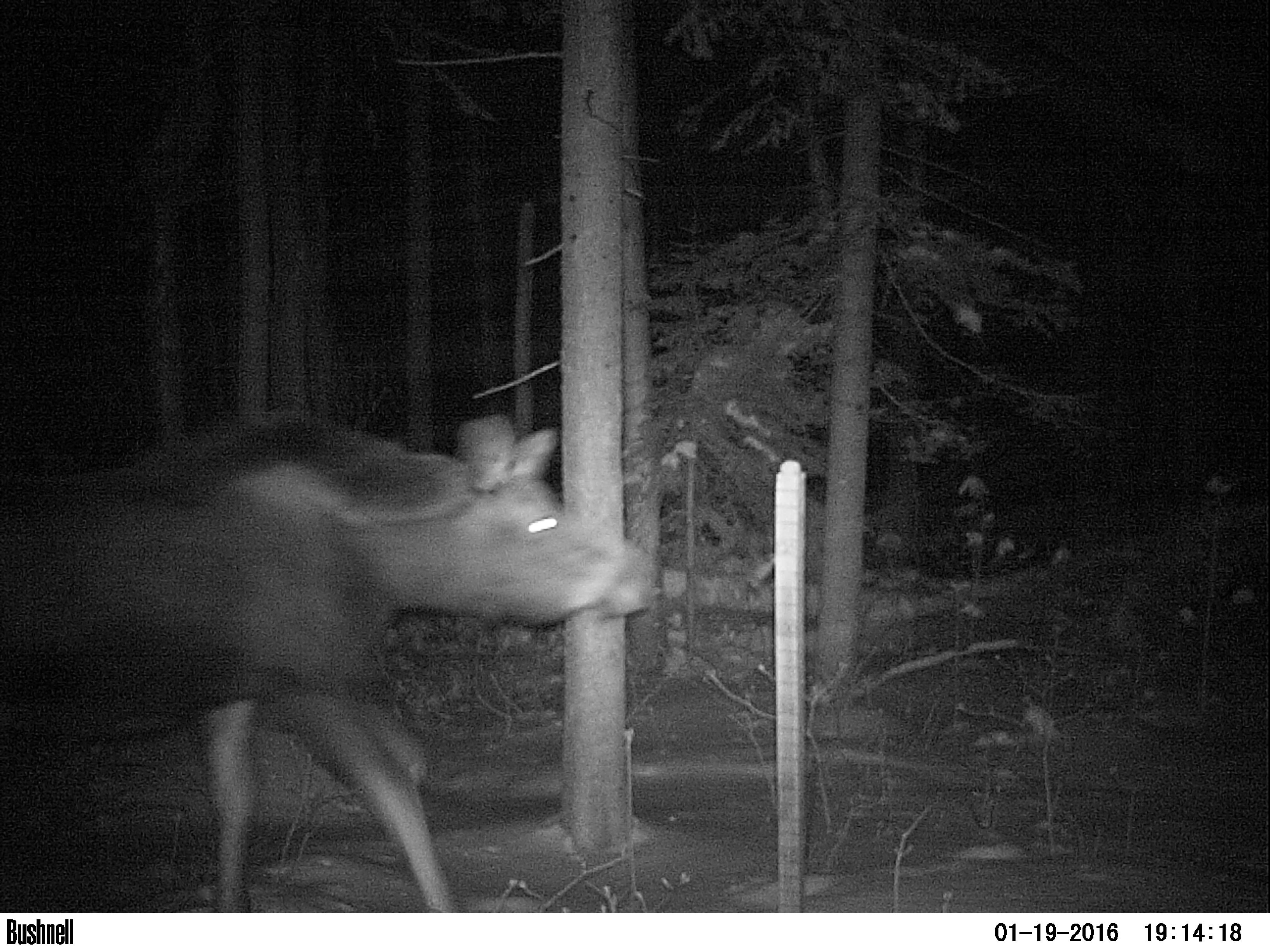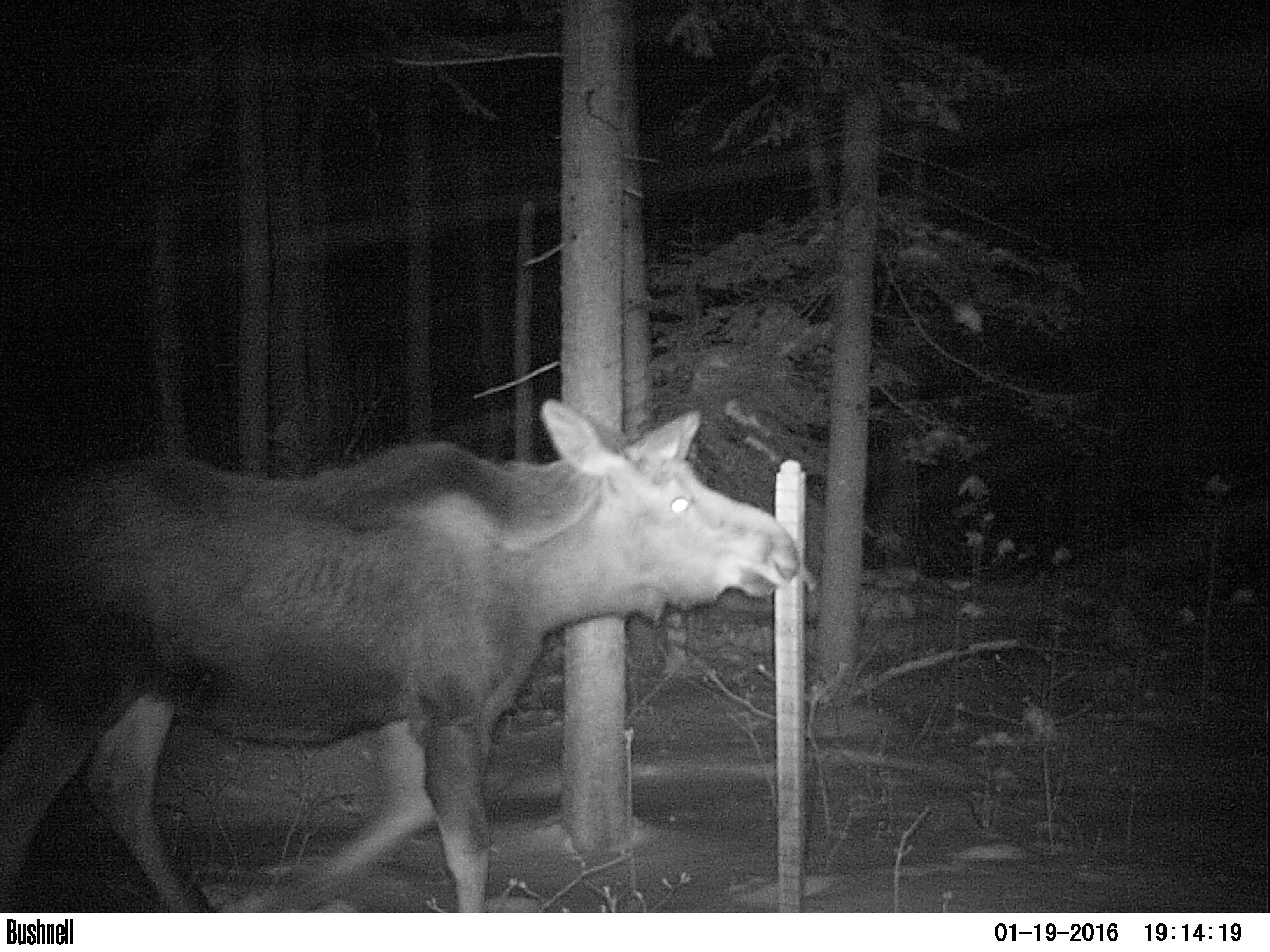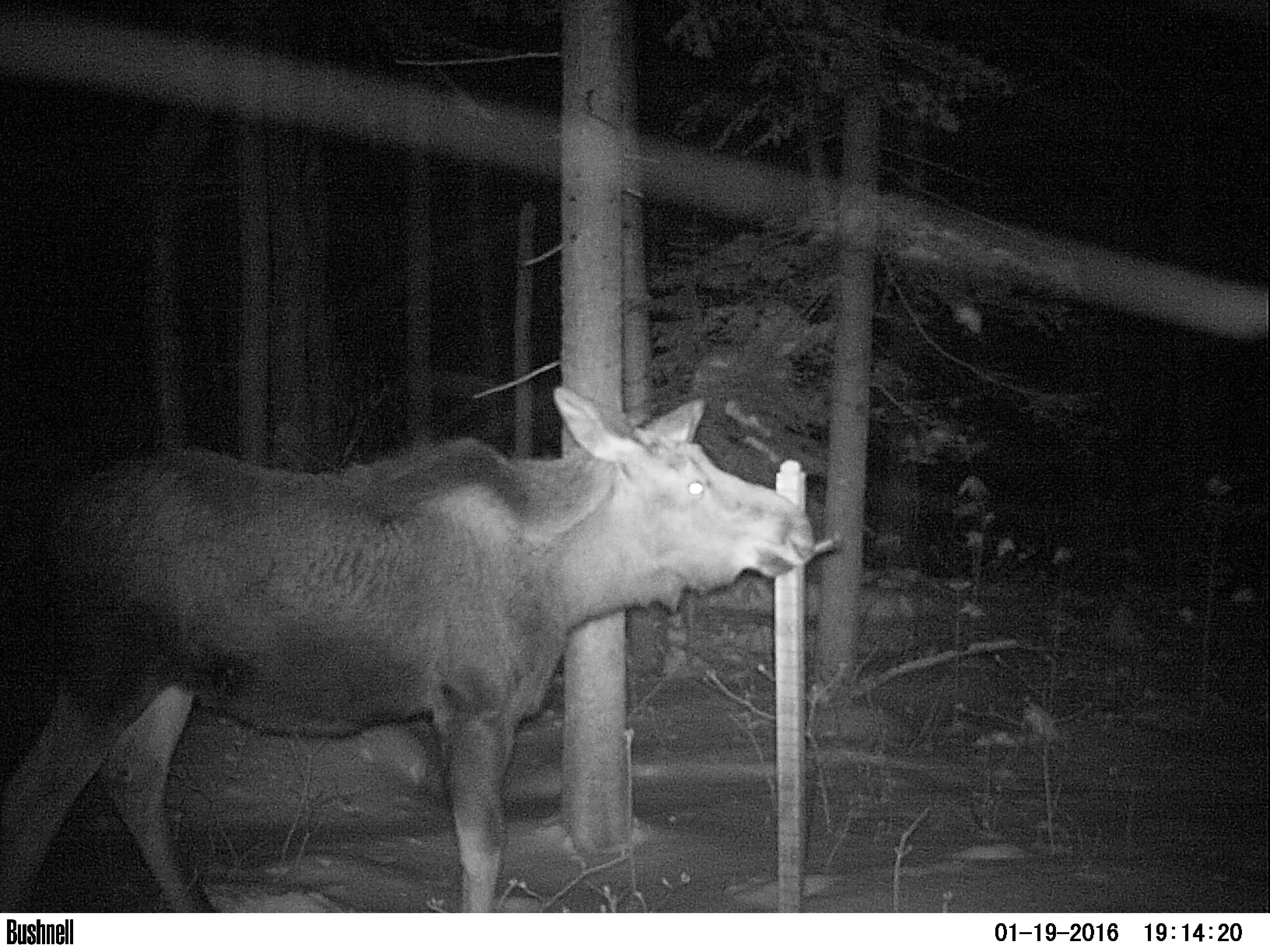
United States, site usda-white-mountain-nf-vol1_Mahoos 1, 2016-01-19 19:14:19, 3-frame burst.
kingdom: Animalia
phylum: Chordata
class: Mammalia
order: Artiodactyla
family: Cervidae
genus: Alces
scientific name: Alces alces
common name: moose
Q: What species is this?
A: Moose (Alces alces).